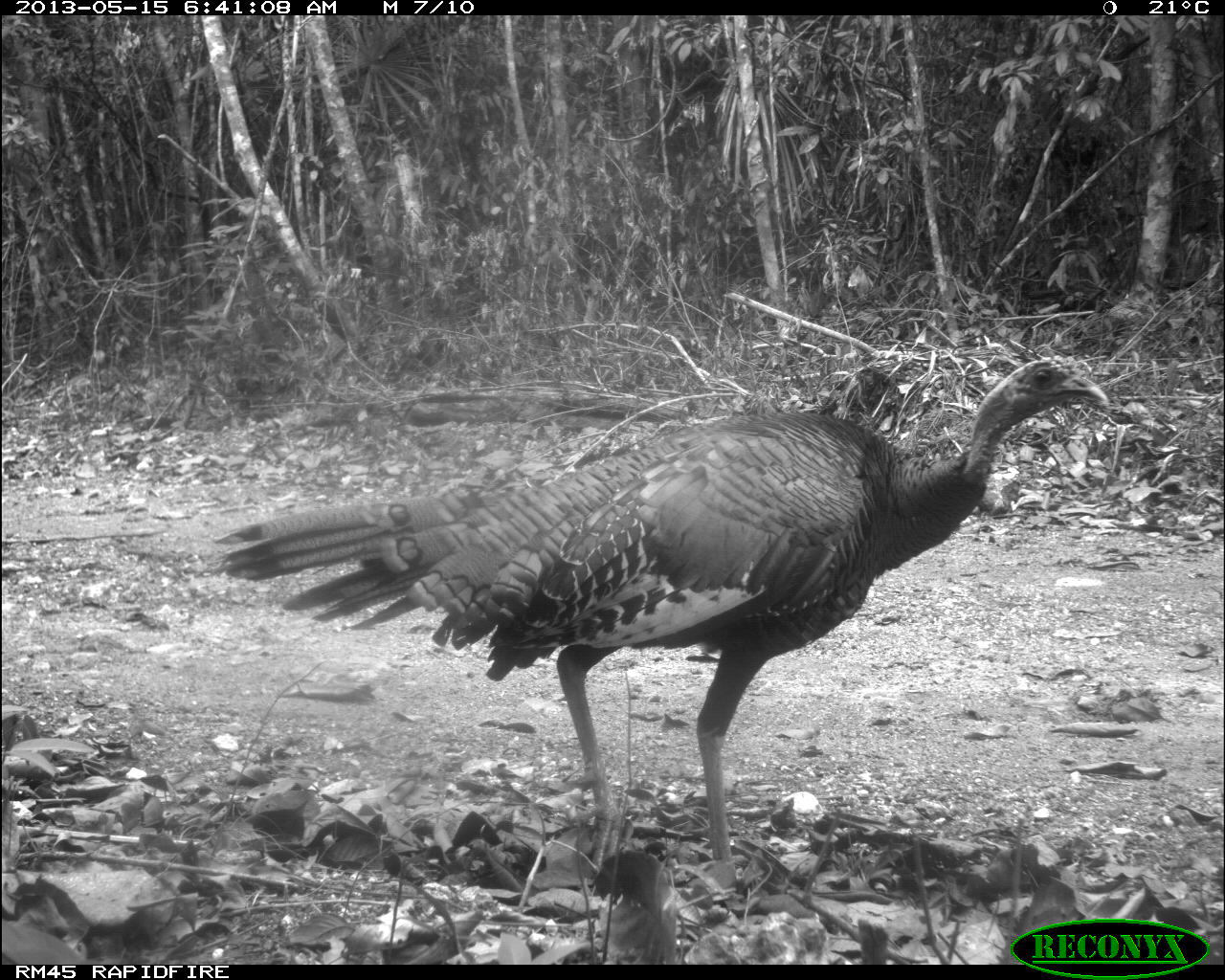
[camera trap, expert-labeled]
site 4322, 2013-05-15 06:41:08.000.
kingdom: Animalia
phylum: Chordata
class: Aves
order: Galliformes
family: Phasianidae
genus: Meleagris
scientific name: Meleagris ocellata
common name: ocellated turkey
Meleagris ocellata (ocellated turkey), count 1, sex female.